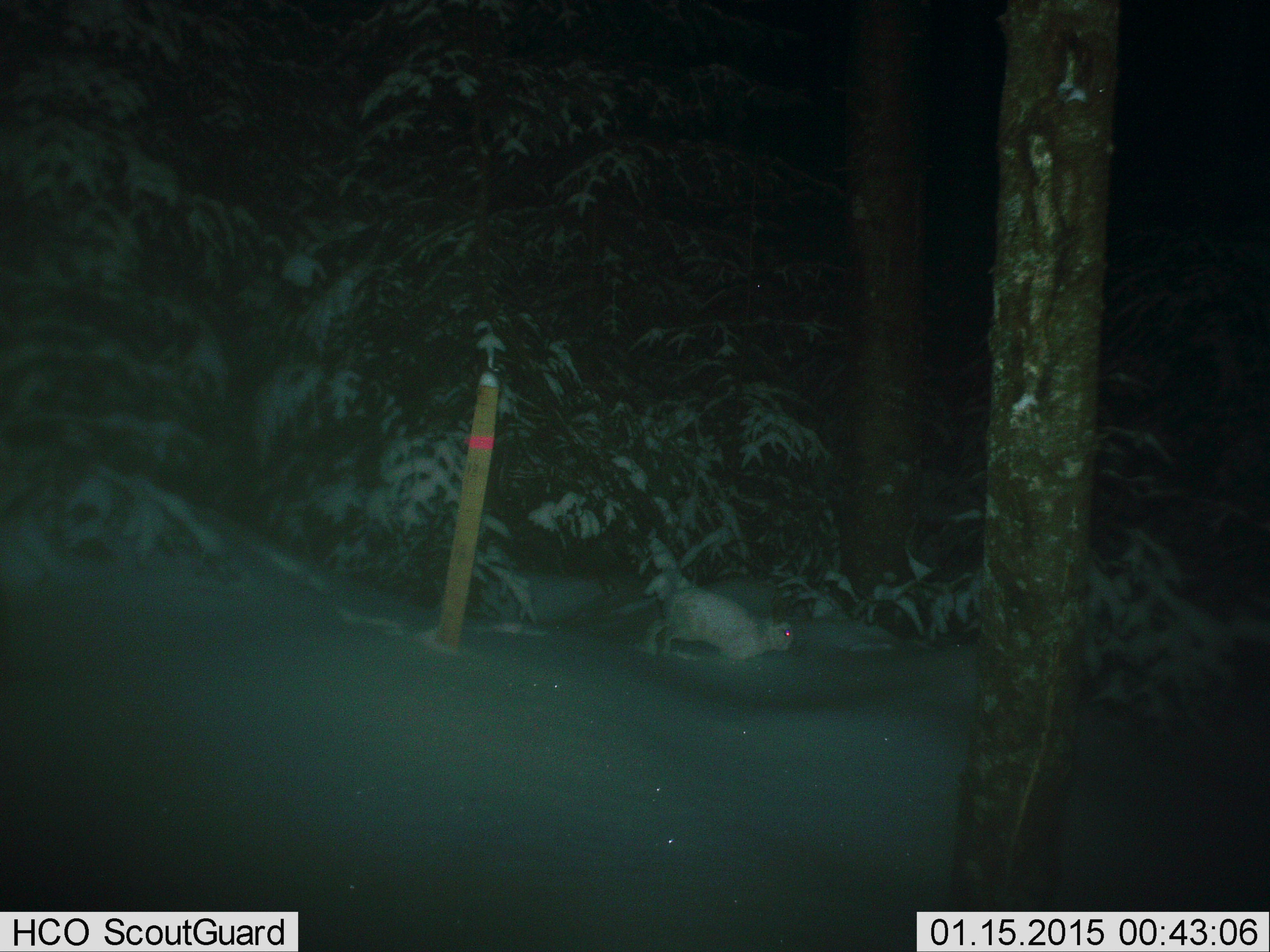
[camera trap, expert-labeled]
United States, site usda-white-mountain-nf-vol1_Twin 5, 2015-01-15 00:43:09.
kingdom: Animalia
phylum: Chordata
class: Mammalia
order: Lagomorpha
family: Leporidae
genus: Lepus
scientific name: Lepus americanus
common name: snowshoe hare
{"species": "snowshoe hare (Lepus americanus)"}